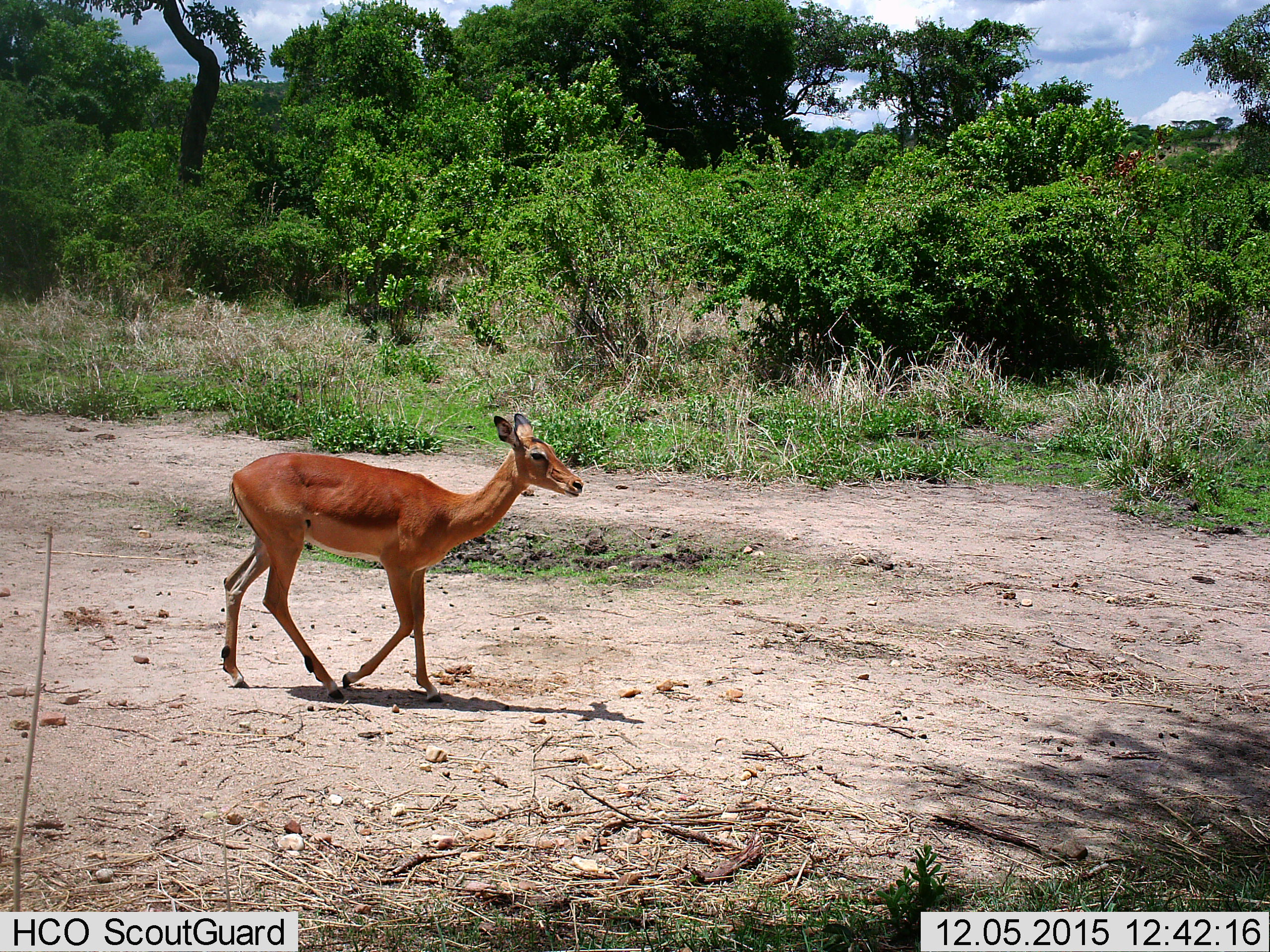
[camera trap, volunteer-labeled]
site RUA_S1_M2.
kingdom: Animalia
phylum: Chordata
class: Mammalia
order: Artiodactyla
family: Bovidae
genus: Aepyceros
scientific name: Aepyceros melampus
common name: impala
Impala (Aepyceros melampus), count 1. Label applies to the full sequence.